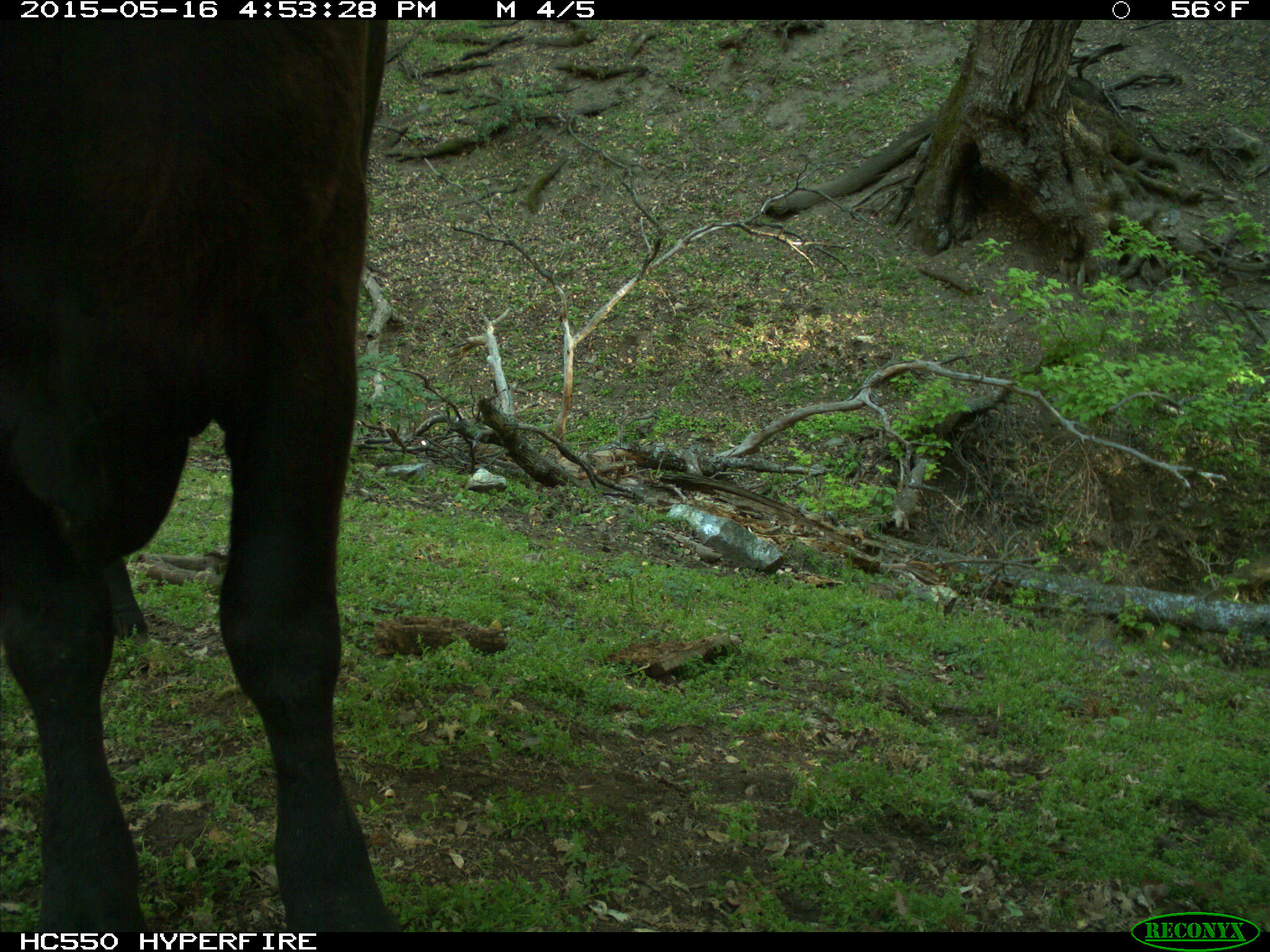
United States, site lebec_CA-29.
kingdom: Animalia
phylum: Chordata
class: Mammalia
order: Artiodactyla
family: Bovidae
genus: Bos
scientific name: Bos taurus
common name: domestic cow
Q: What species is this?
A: Bos taurus (domestic cow).